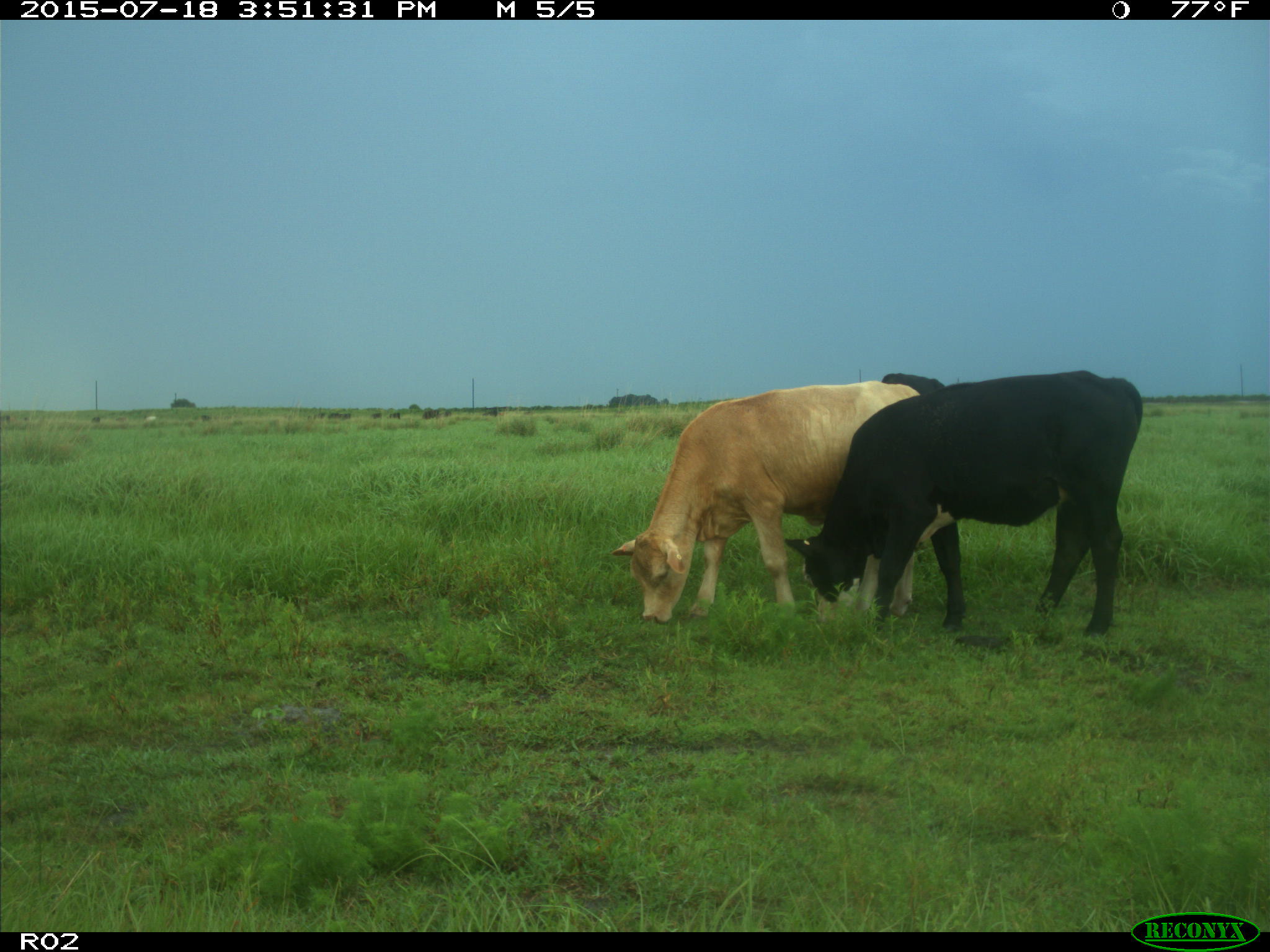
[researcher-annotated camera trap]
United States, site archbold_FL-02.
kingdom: Animalia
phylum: Chordata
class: Mammalia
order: Artiodactyla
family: Bovidae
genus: Bos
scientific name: Bos taurus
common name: domestic cow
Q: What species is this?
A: Bos taurus (domestic cow).